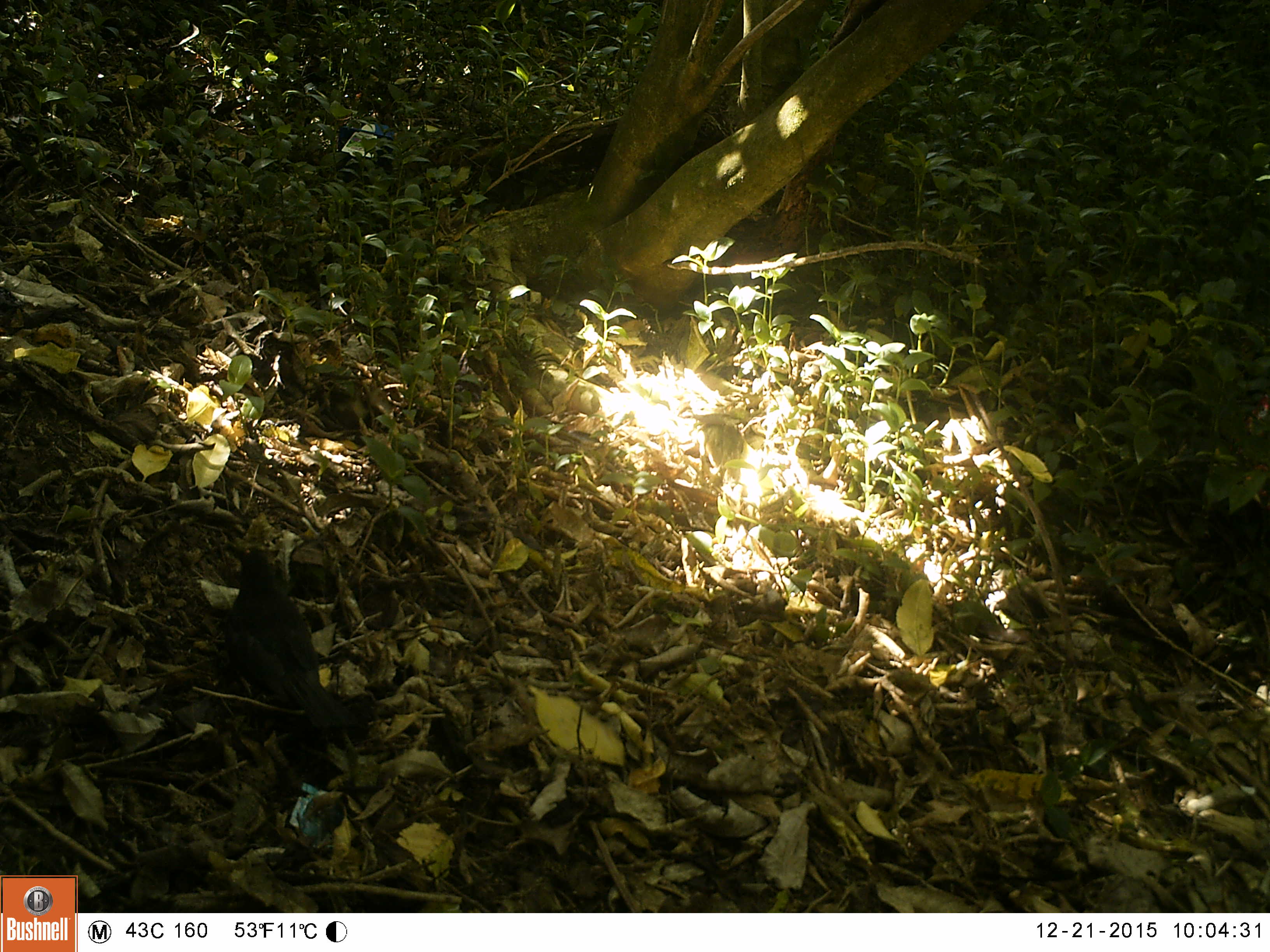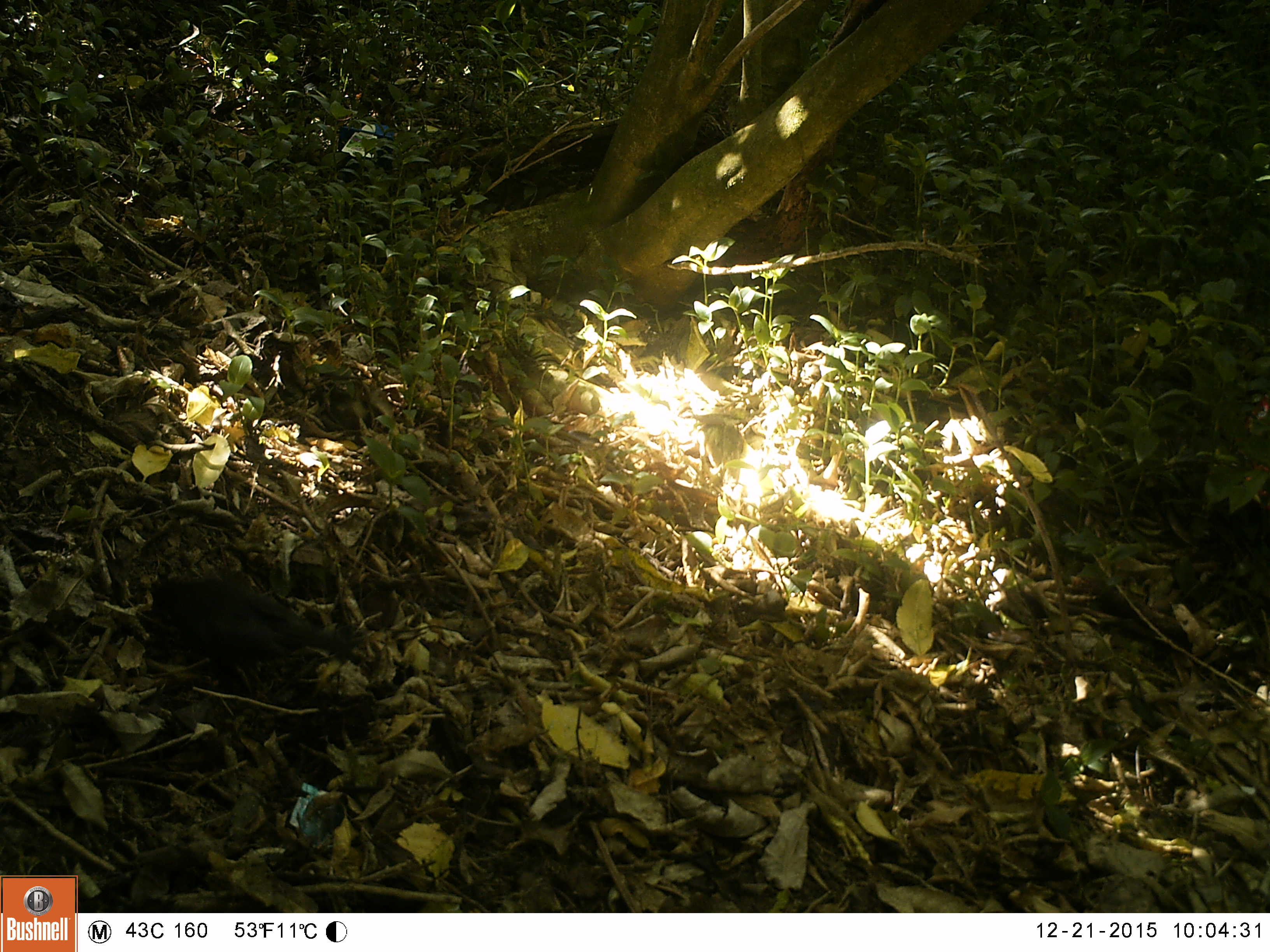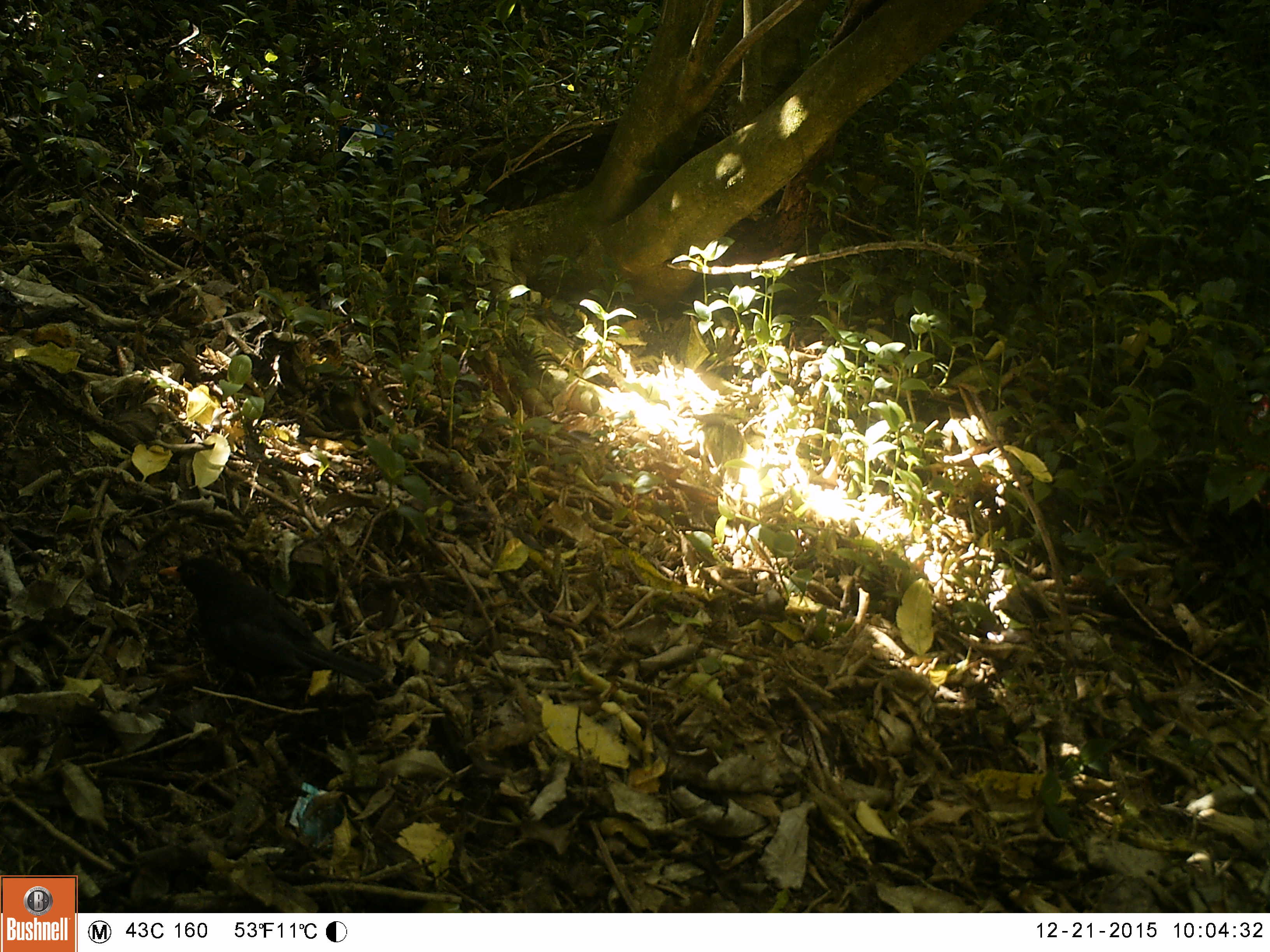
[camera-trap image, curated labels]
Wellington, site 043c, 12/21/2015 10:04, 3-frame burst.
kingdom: Animalia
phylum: Chordata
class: Aves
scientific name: Aves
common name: bird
Bird (Aves).